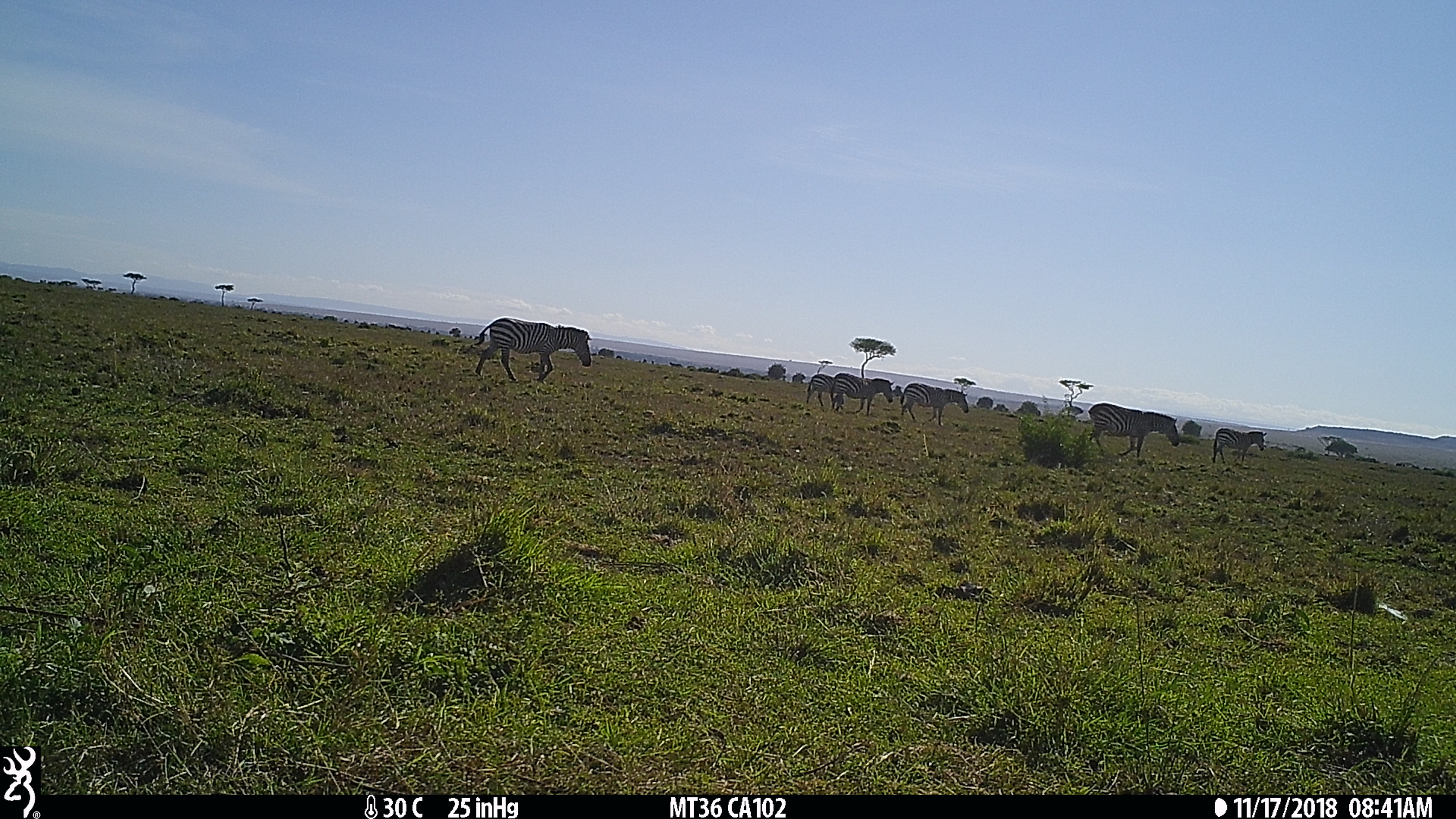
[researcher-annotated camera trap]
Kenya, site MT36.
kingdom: Animalia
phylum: Chordata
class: Mammalia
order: Perissodactyla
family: Equidae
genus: Equus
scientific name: Equus quagga burchellii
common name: burchell's zebra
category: zebra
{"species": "zebra (burchell's zebra) (Equus quagga burchellii)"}